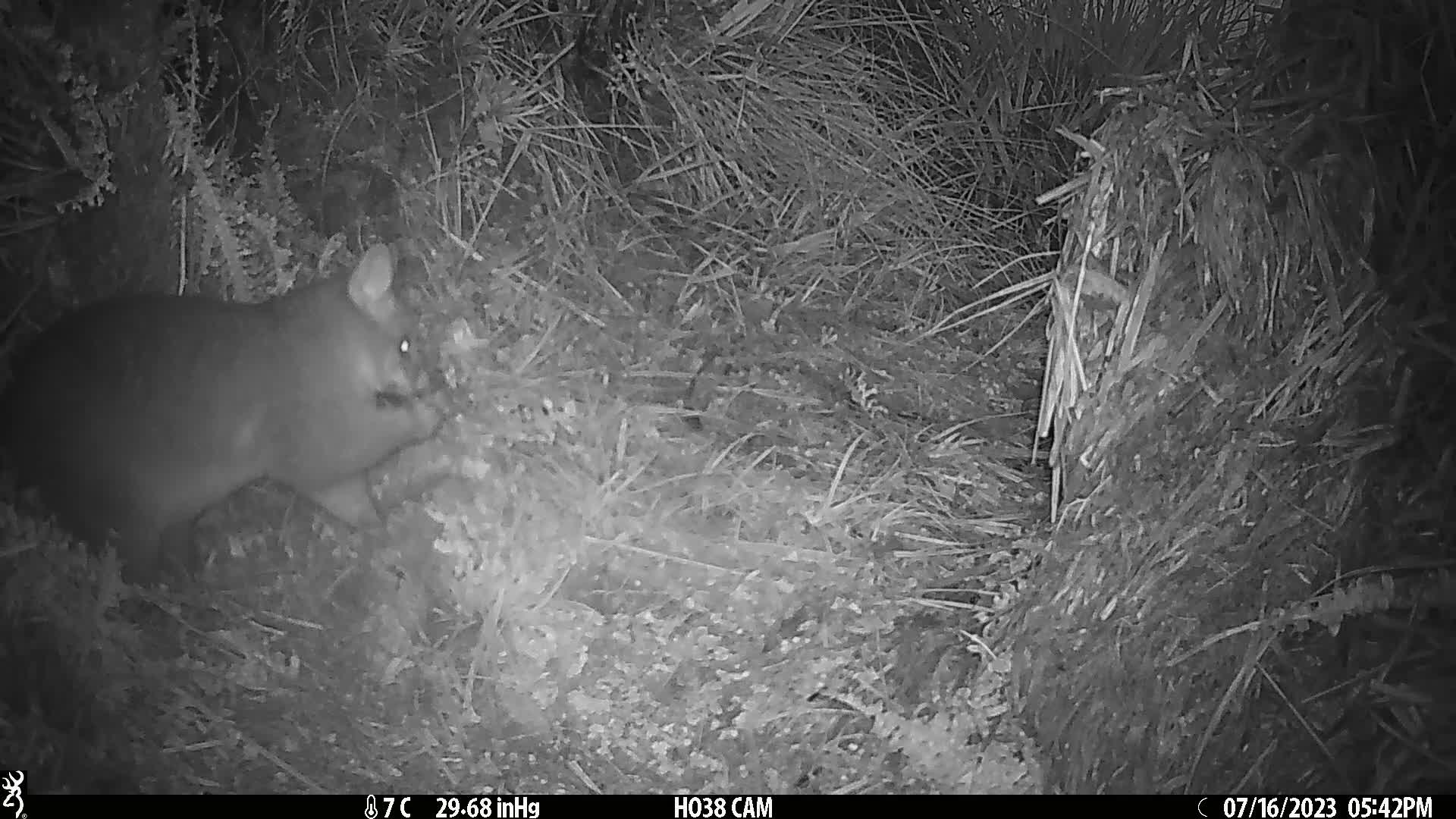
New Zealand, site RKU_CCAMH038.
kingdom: Animalia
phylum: Chordata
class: Mammalia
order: Diprotodontia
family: Phalangeridae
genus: Trichosurus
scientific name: Trichosurus vulpecula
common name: common brushtail possum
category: possum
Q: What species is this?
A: Possum (common brushtail possum) (Trichosurus vulpecula).